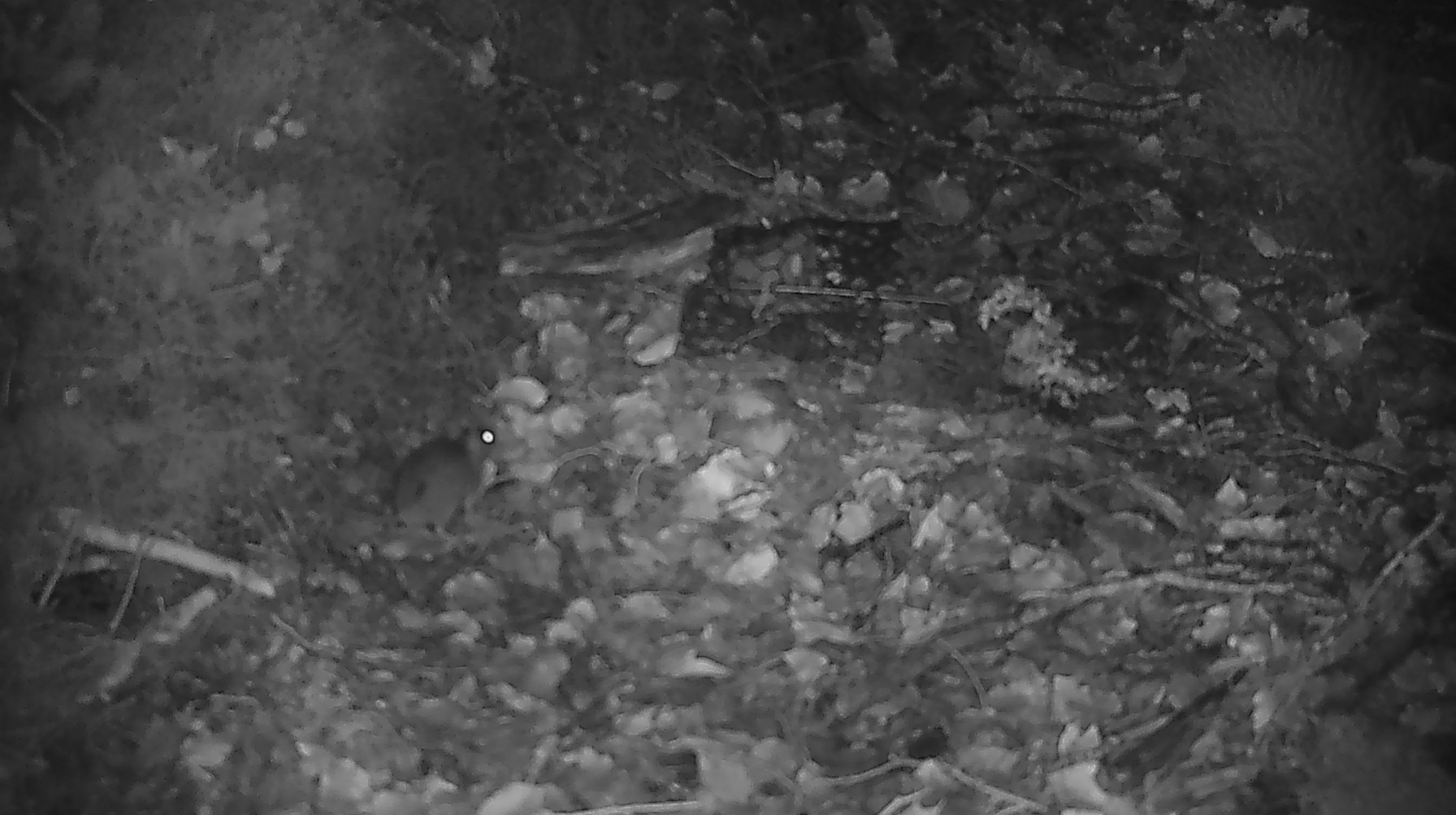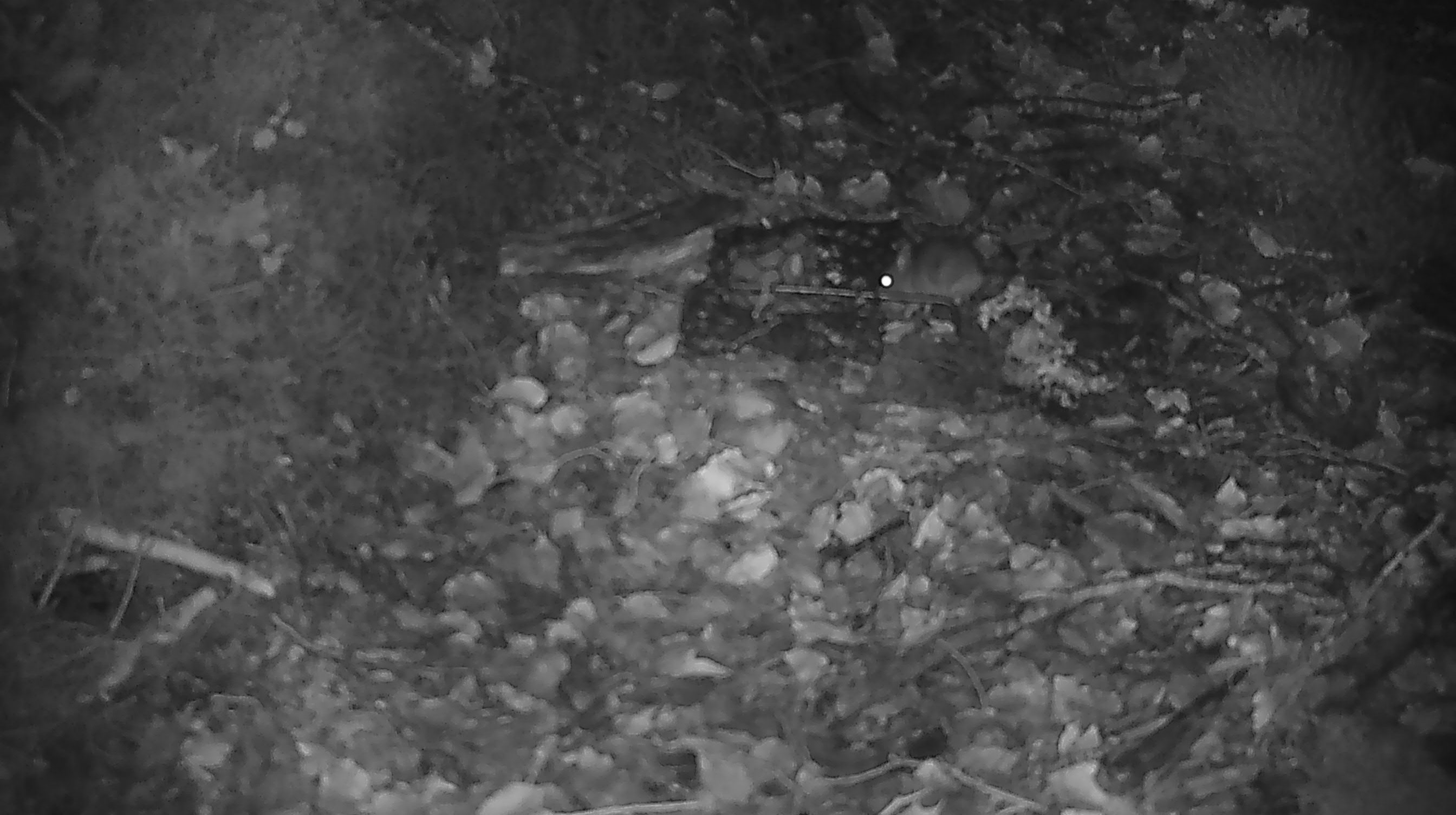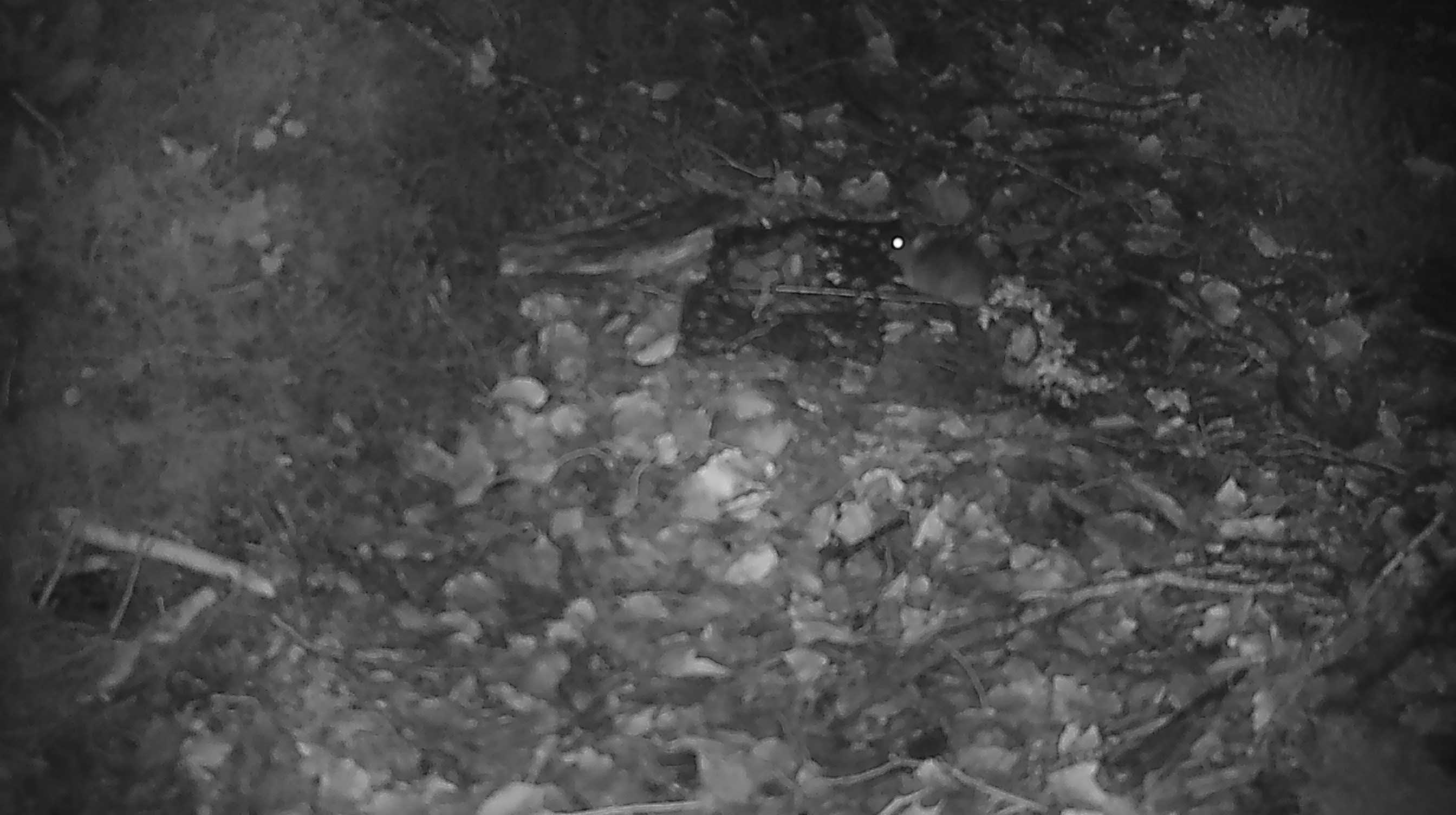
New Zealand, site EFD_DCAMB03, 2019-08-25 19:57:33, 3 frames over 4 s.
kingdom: Animalia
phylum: Chordata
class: Mammalia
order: Rodentia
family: Muridae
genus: Mus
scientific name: Mus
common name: mouse